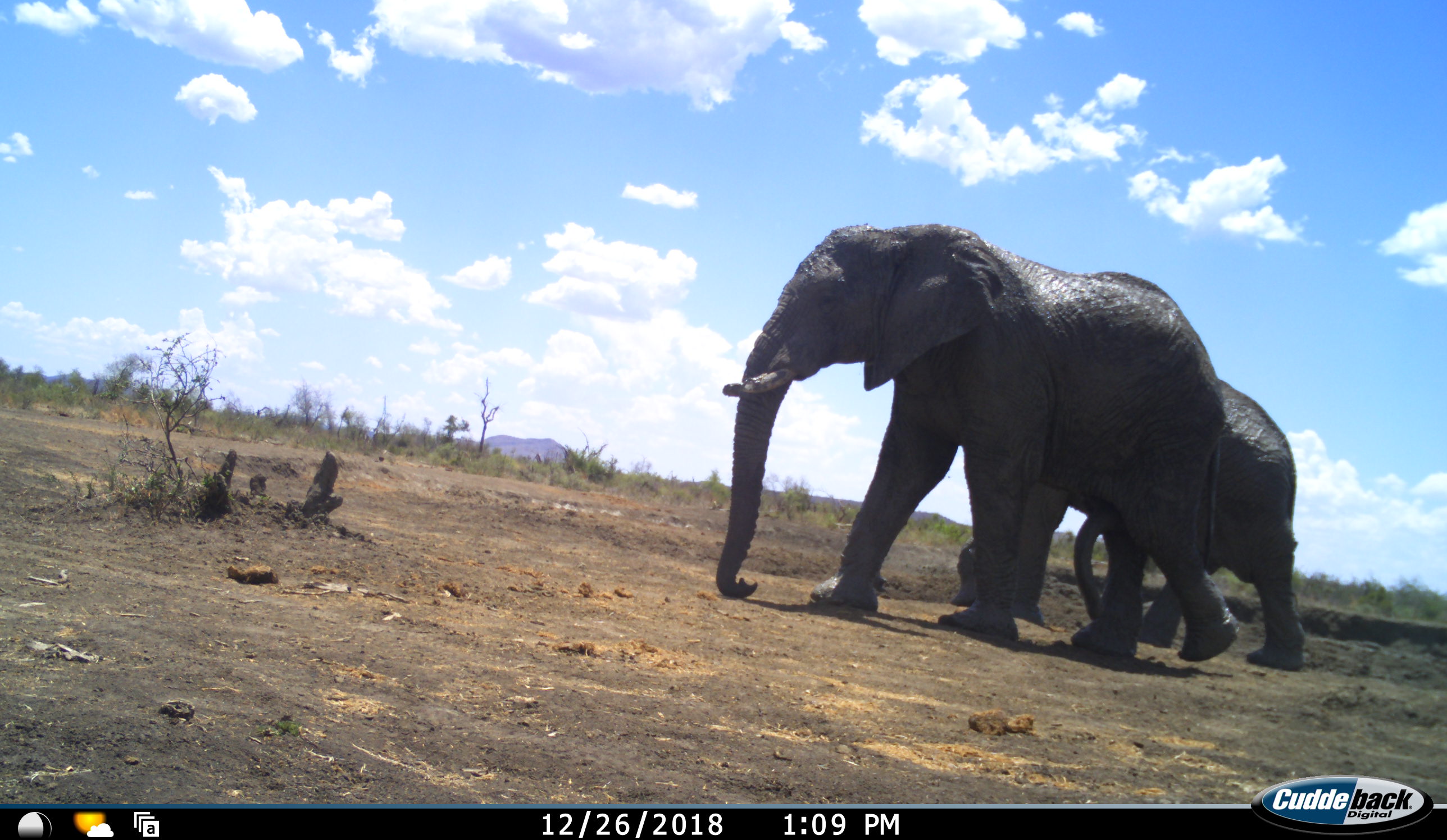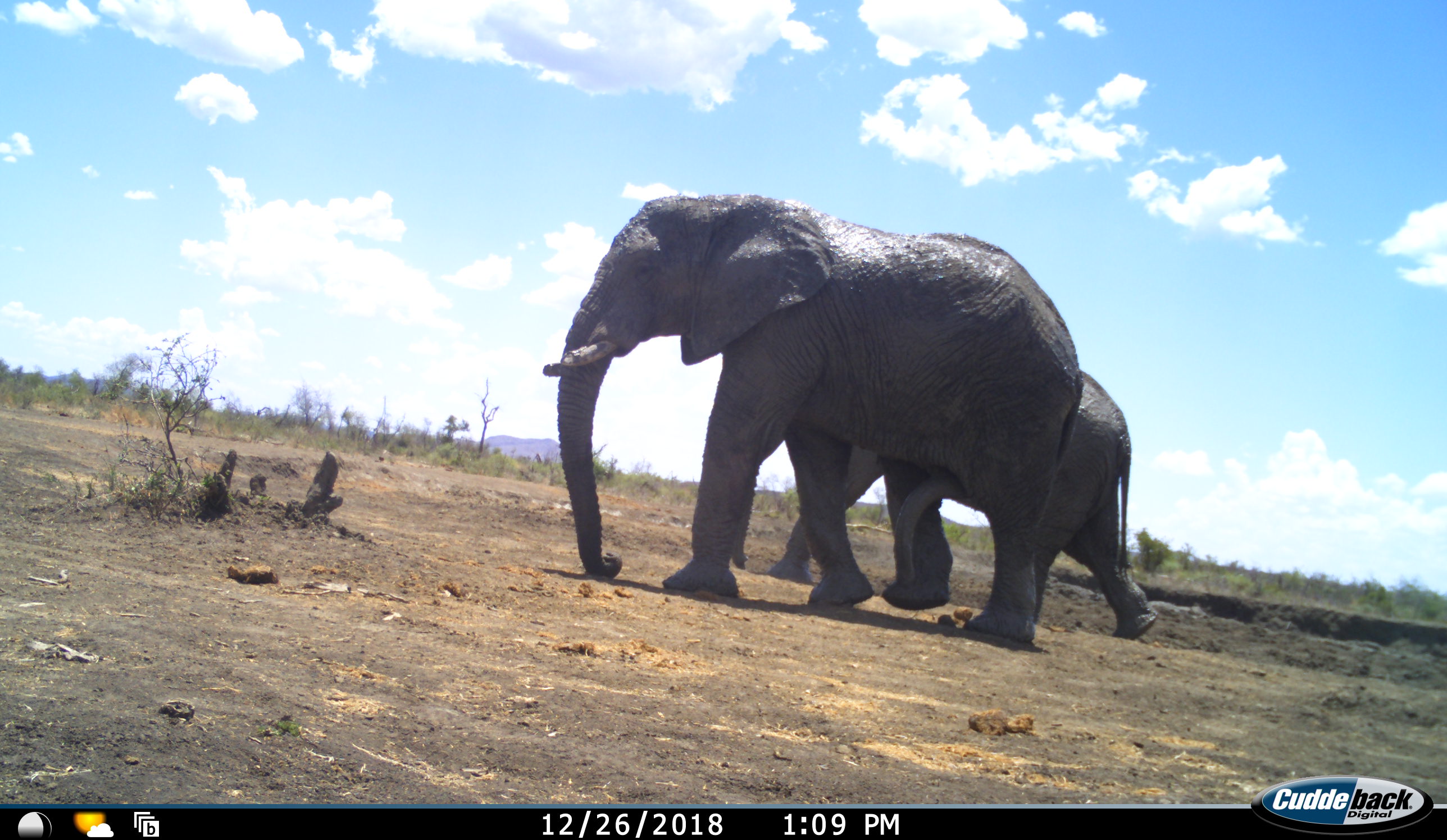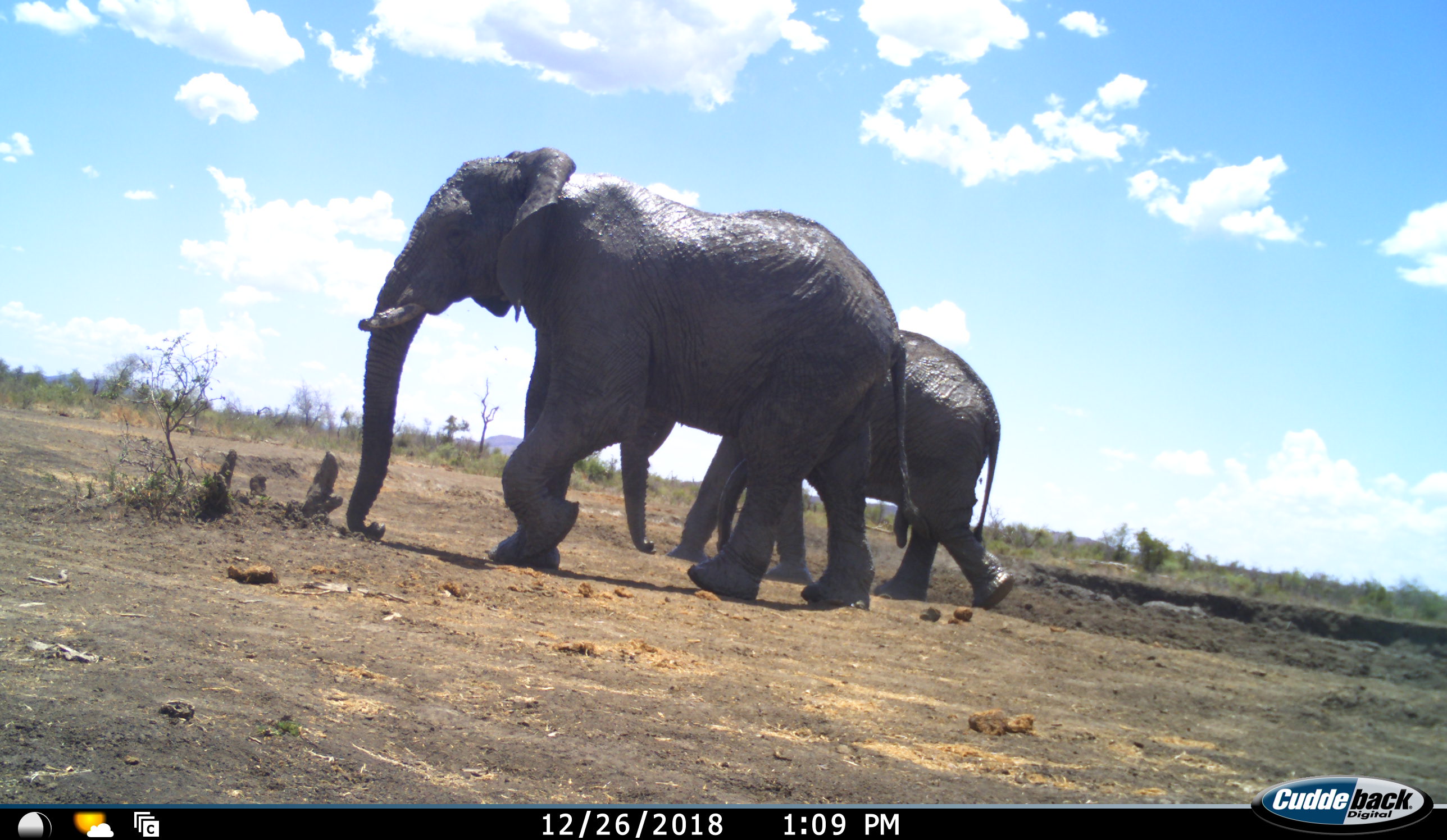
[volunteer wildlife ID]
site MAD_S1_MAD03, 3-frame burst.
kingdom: Animalia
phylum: Chordata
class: Mammalia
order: Proboscidea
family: Elephantidae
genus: Loxodonta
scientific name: Loxodonta africana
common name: african bush elephant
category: elephant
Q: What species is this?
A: Elephant (african bush elephant) (Loxodonta africana).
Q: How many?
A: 2.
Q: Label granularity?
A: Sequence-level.